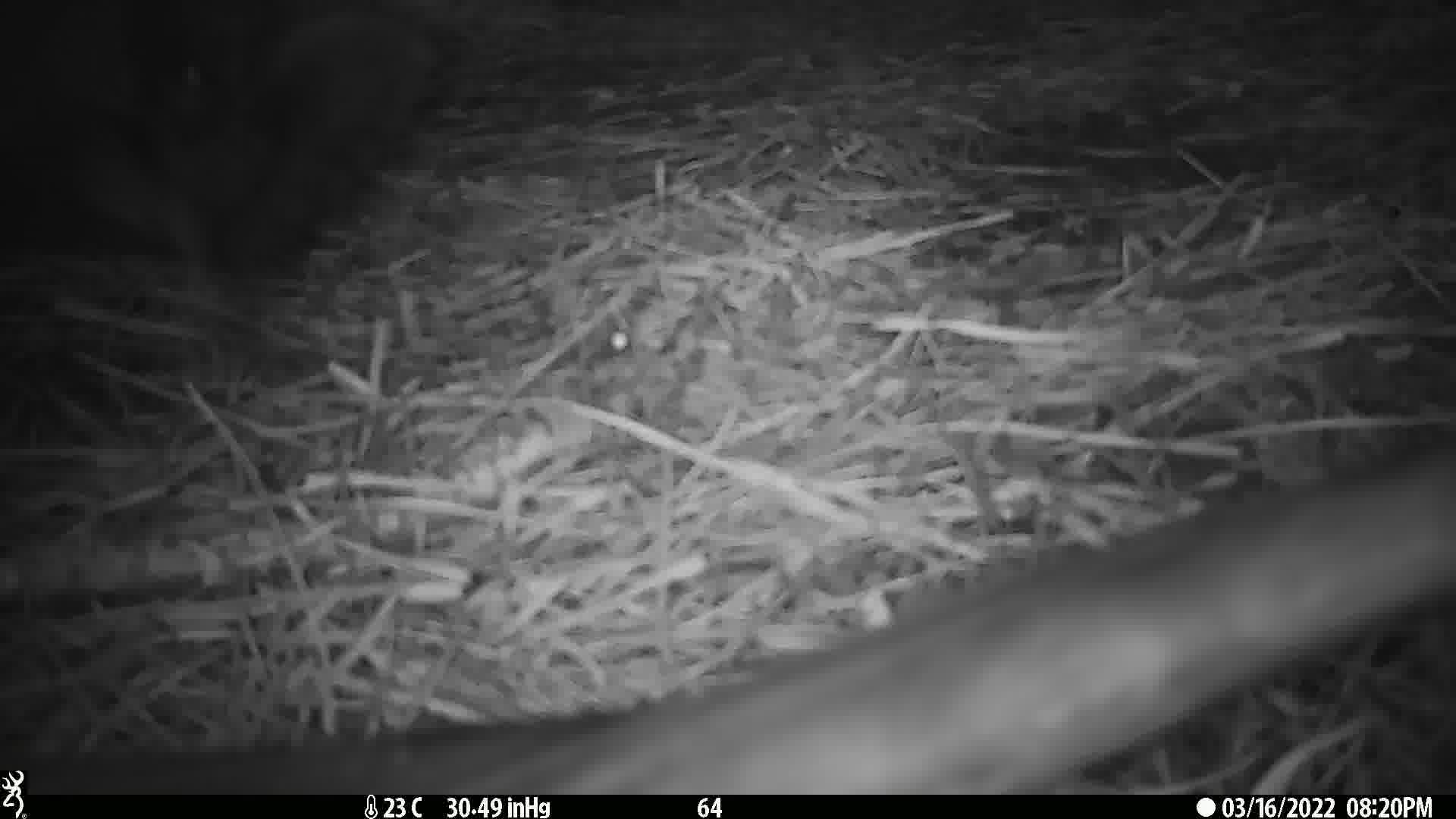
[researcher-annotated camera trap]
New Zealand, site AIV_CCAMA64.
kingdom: Animalia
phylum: Chordata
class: Mammalia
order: Carnivora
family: Otariidae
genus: Phocarctos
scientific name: Phocarctos hookeri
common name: new zealand sea lion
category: sealion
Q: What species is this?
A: Sealion (new zealand sea lion) (Phocarctos hookeri).